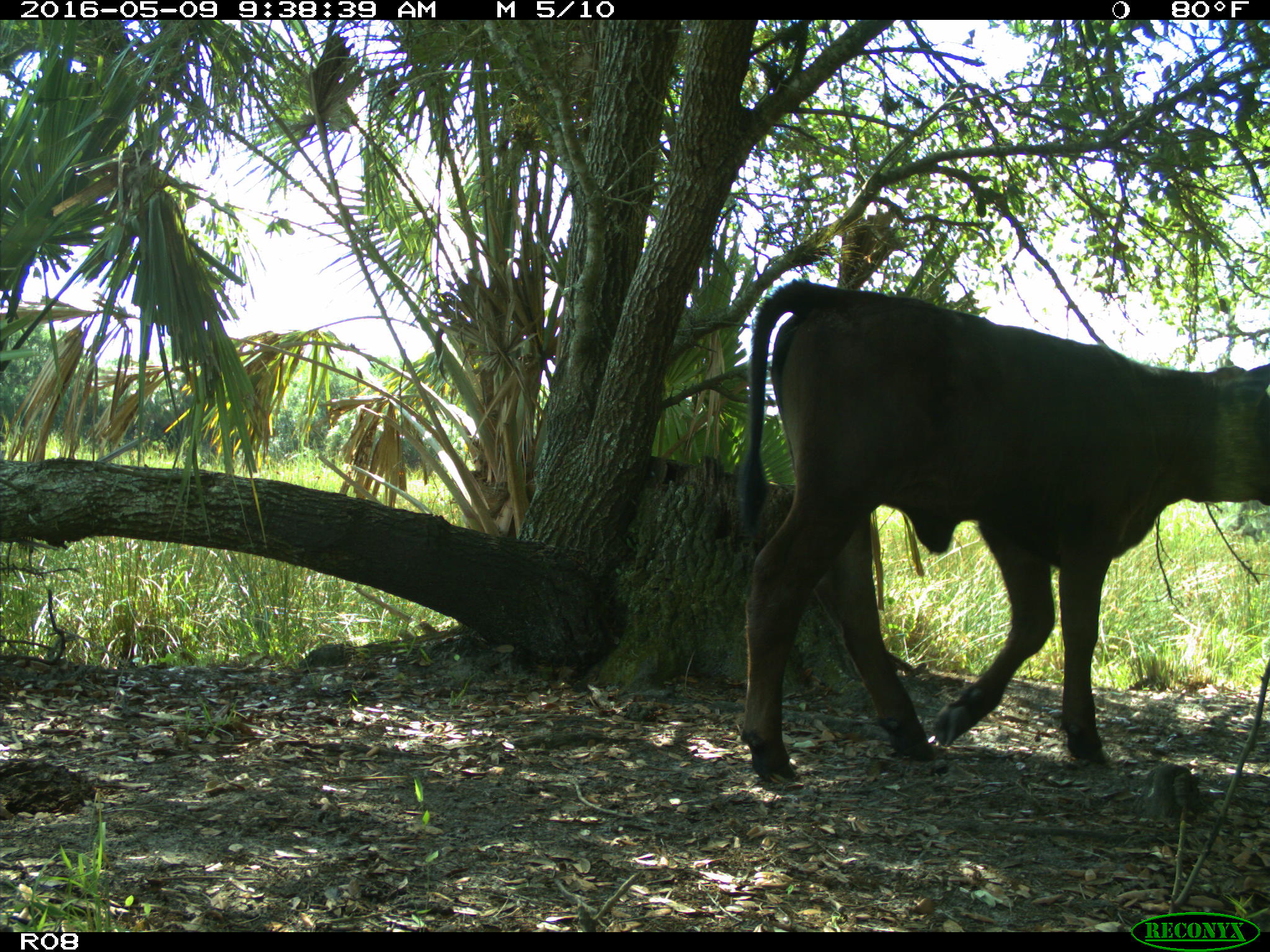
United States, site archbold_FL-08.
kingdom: Animalia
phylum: Chordata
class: Mammalia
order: Artiodactyla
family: Bovidae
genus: Bos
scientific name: Bos taurus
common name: domestic cow